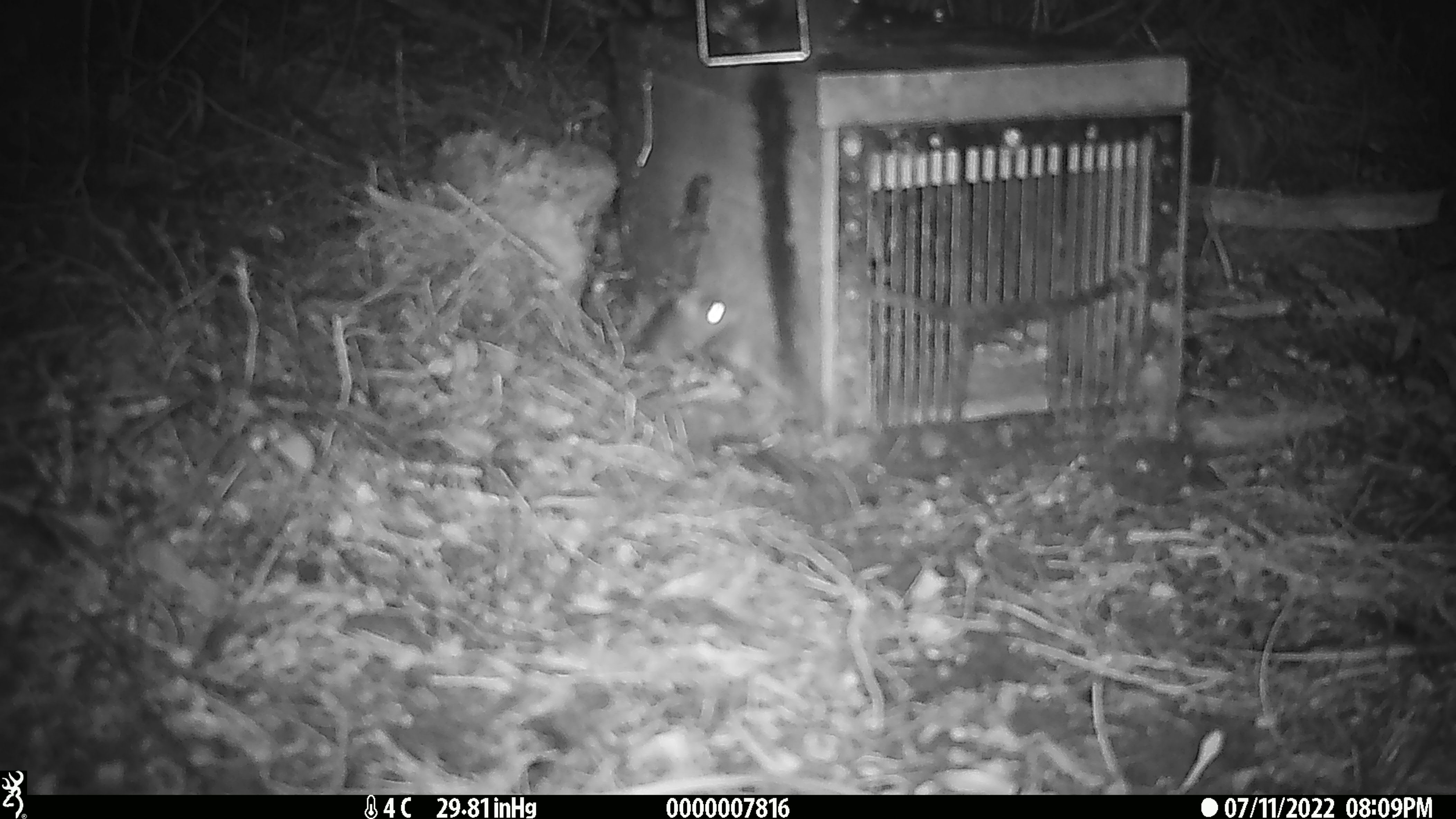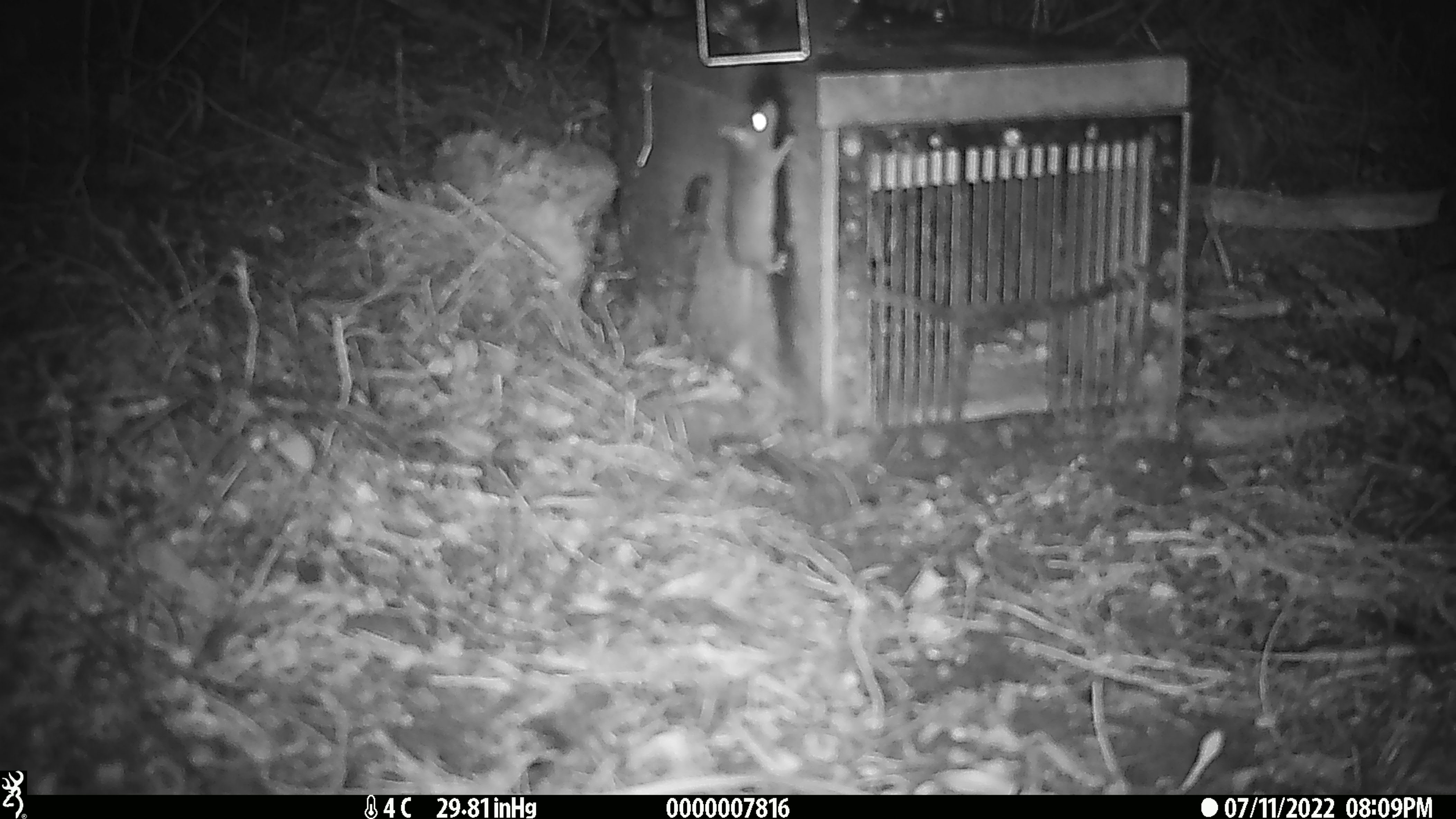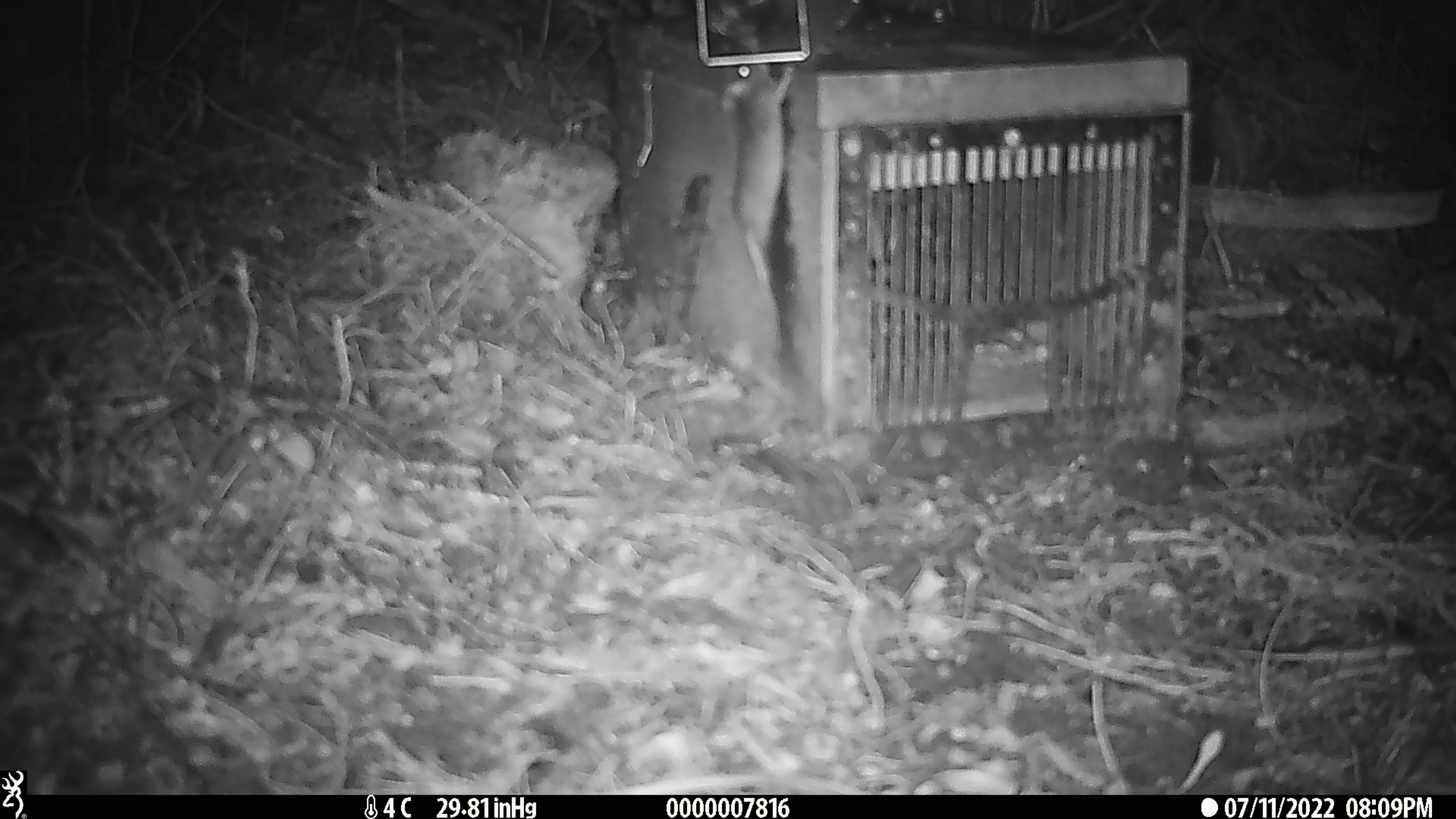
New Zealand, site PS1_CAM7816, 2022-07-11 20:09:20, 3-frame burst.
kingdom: Animalia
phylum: Chordata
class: Mammalia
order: Rodentia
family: Muridae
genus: Mus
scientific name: Mus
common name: mouse